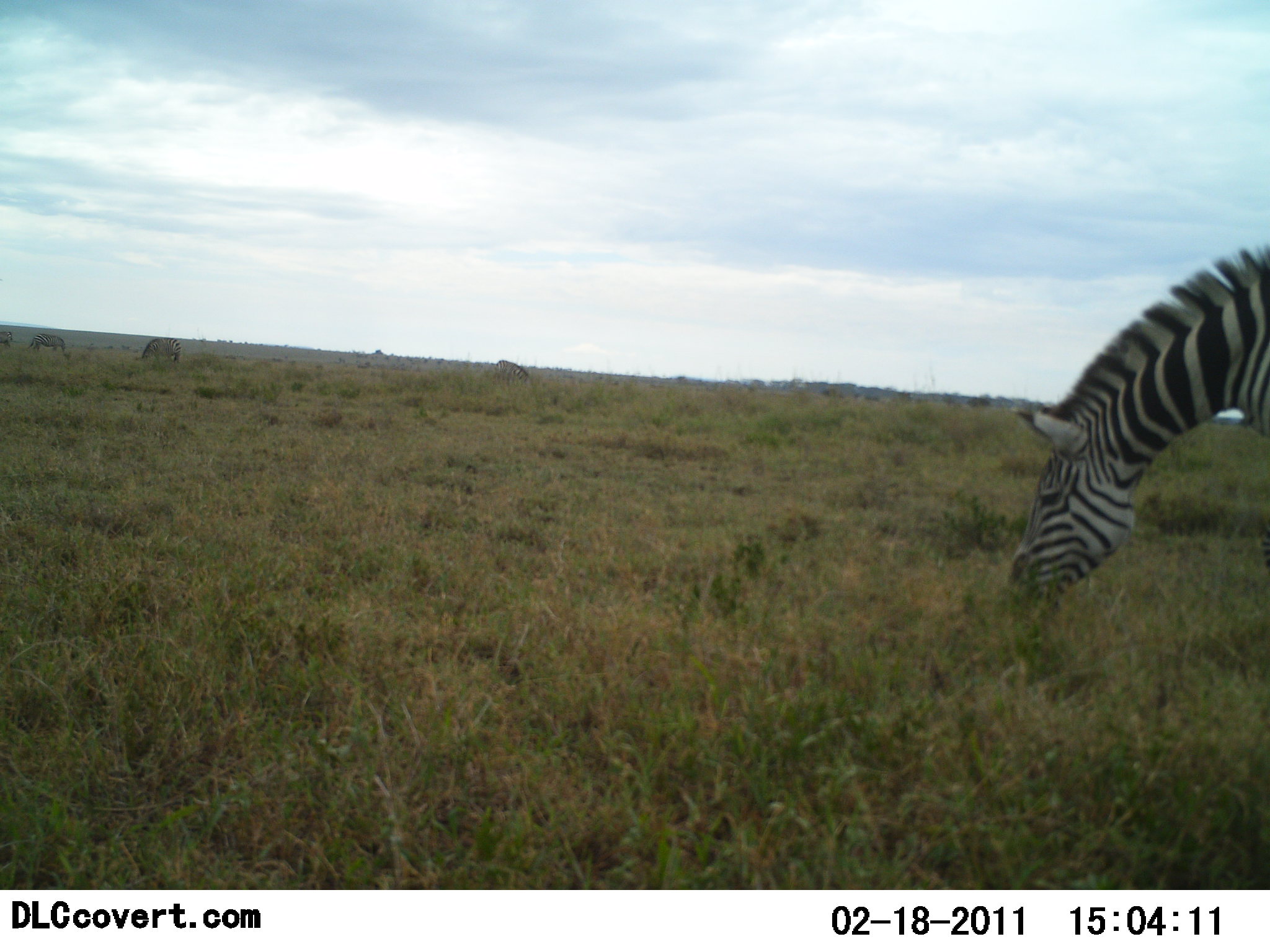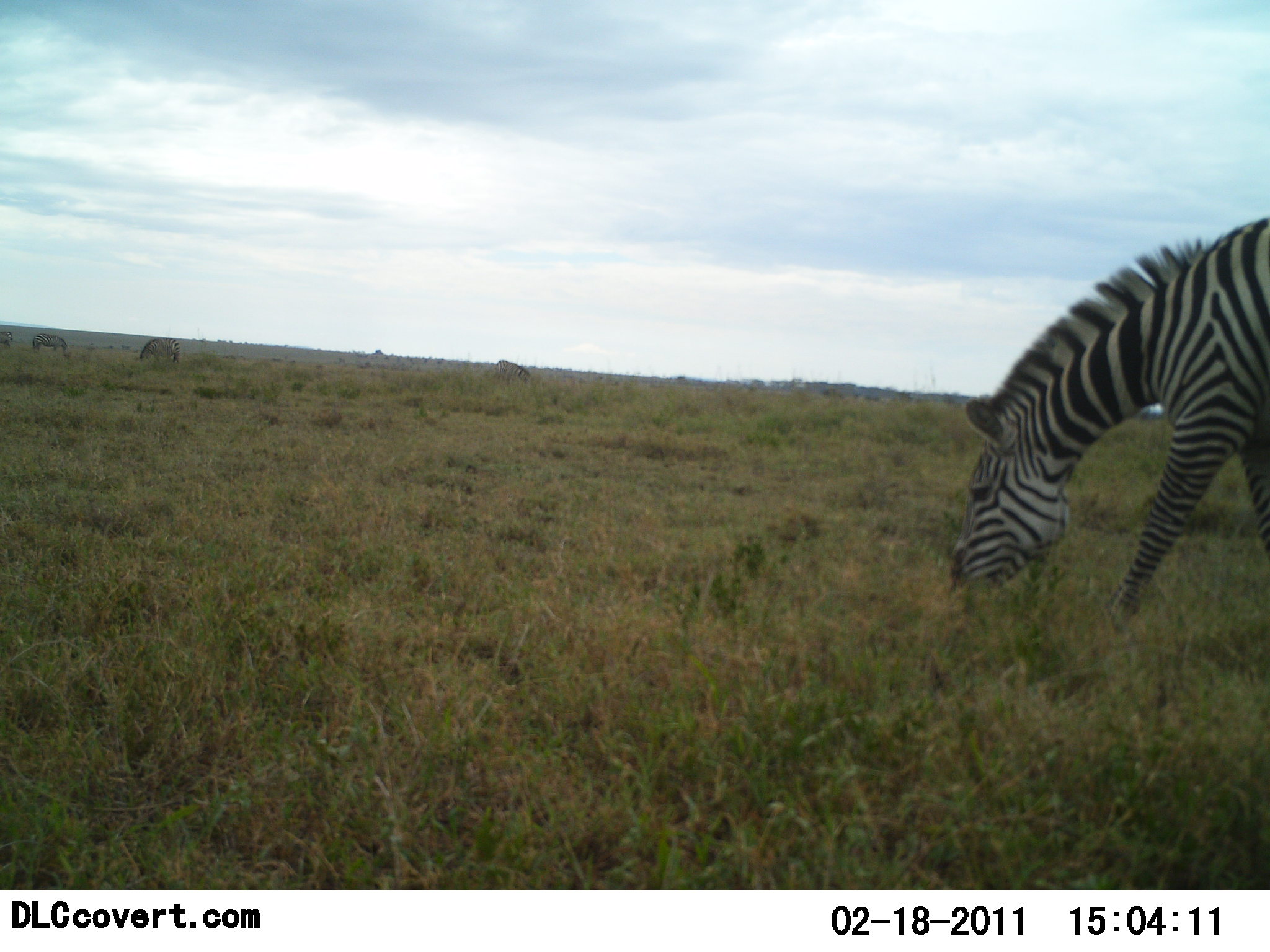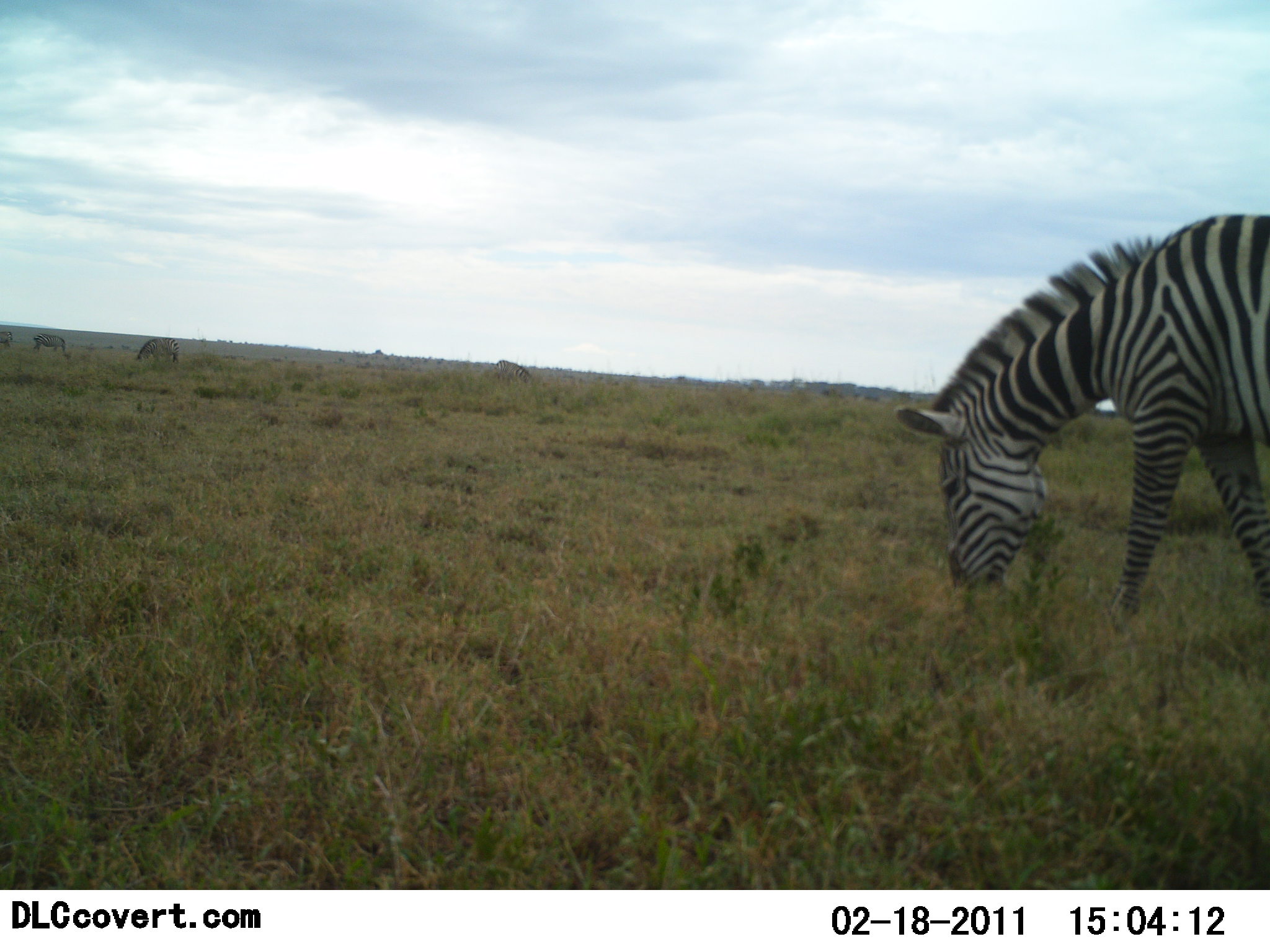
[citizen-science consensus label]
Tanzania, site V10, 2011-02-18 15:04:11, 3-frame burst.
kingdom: Animalia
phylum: Chordata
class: Mammalia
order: Perissodactyla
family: Equidae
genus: Equus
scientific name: Equus quagga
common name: plains zebra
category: zebra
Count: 1.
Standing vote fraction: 8%.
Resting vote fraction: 0%.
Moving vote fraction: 8%.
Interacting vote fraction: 0%.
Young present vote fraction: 0%.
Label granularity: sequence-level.